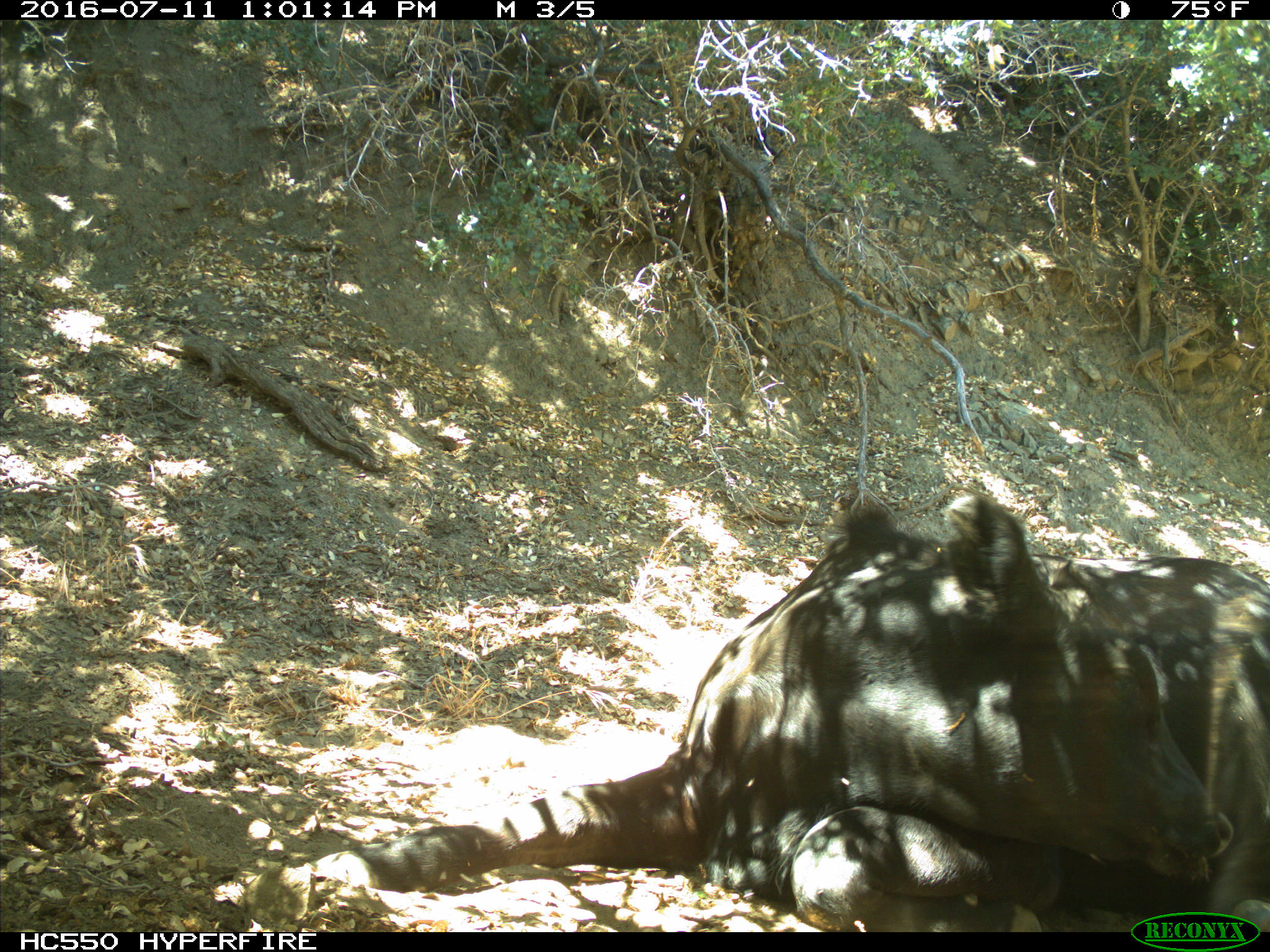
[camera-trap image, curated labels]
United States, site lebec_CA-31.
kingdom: Animalia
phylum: Chordata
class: Mammalia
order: Artiodactyla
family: Bovidae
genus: Bos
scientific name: Bos taurus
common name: domestic cow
Bos taurus (domestic cow).